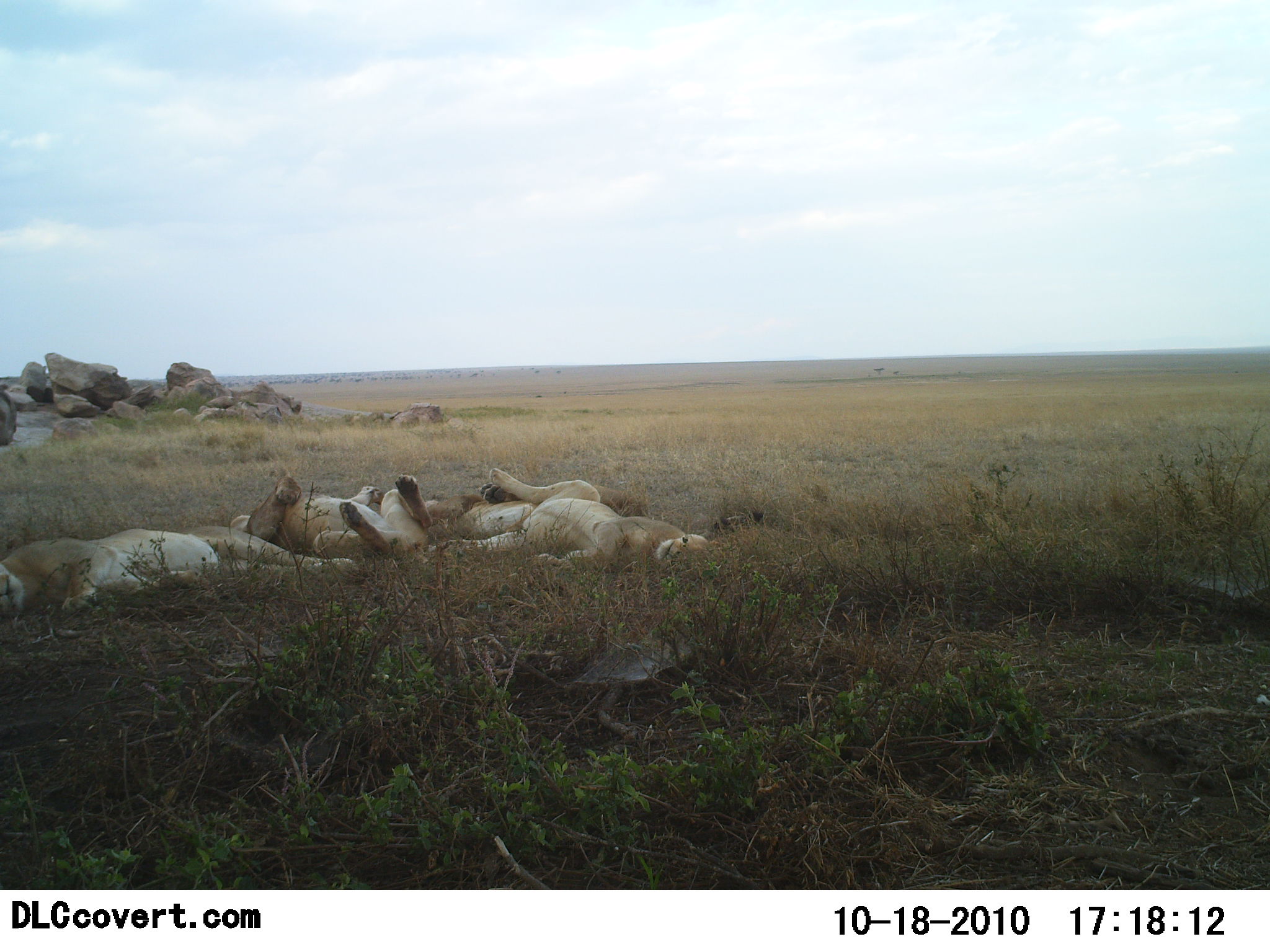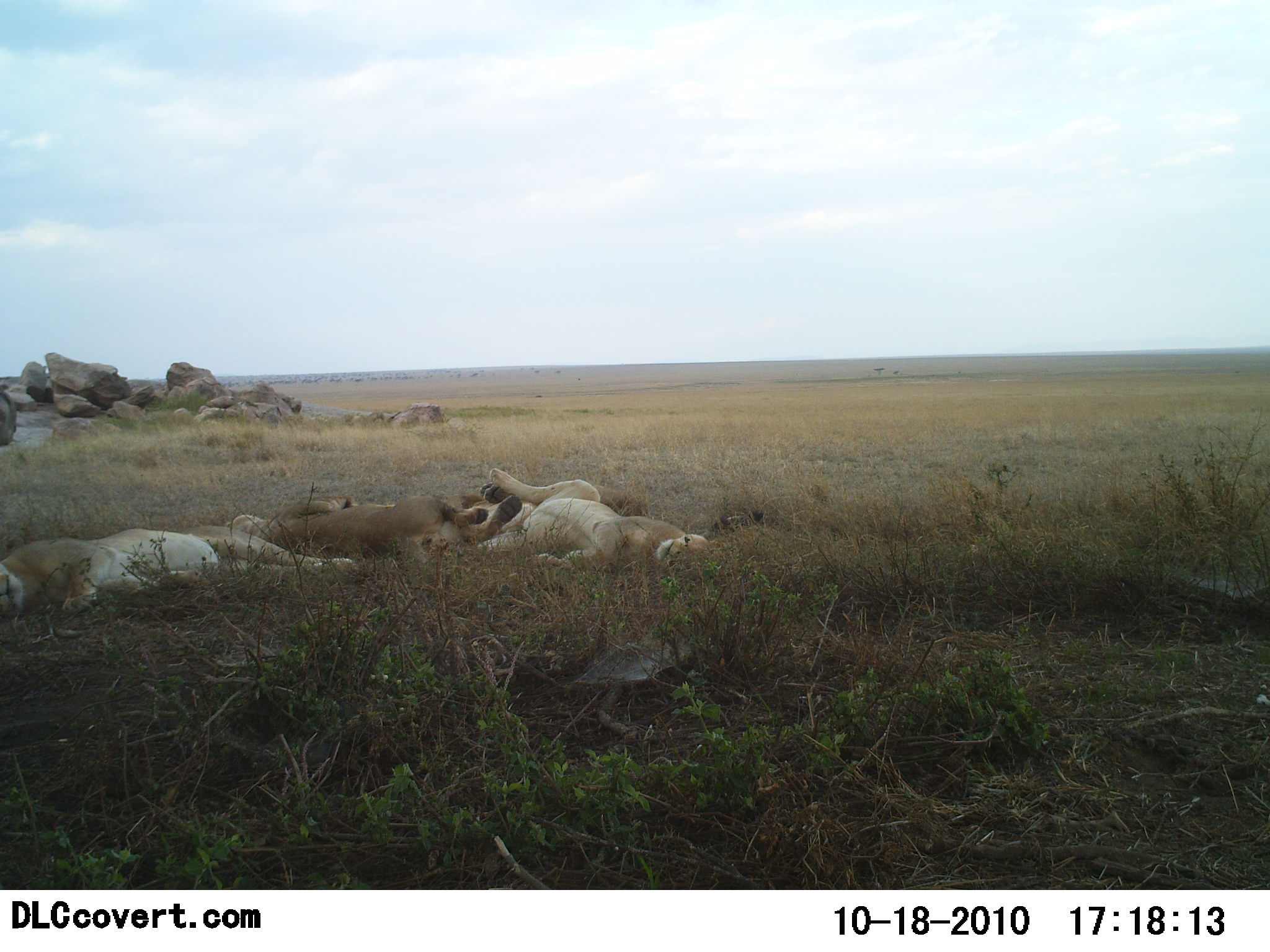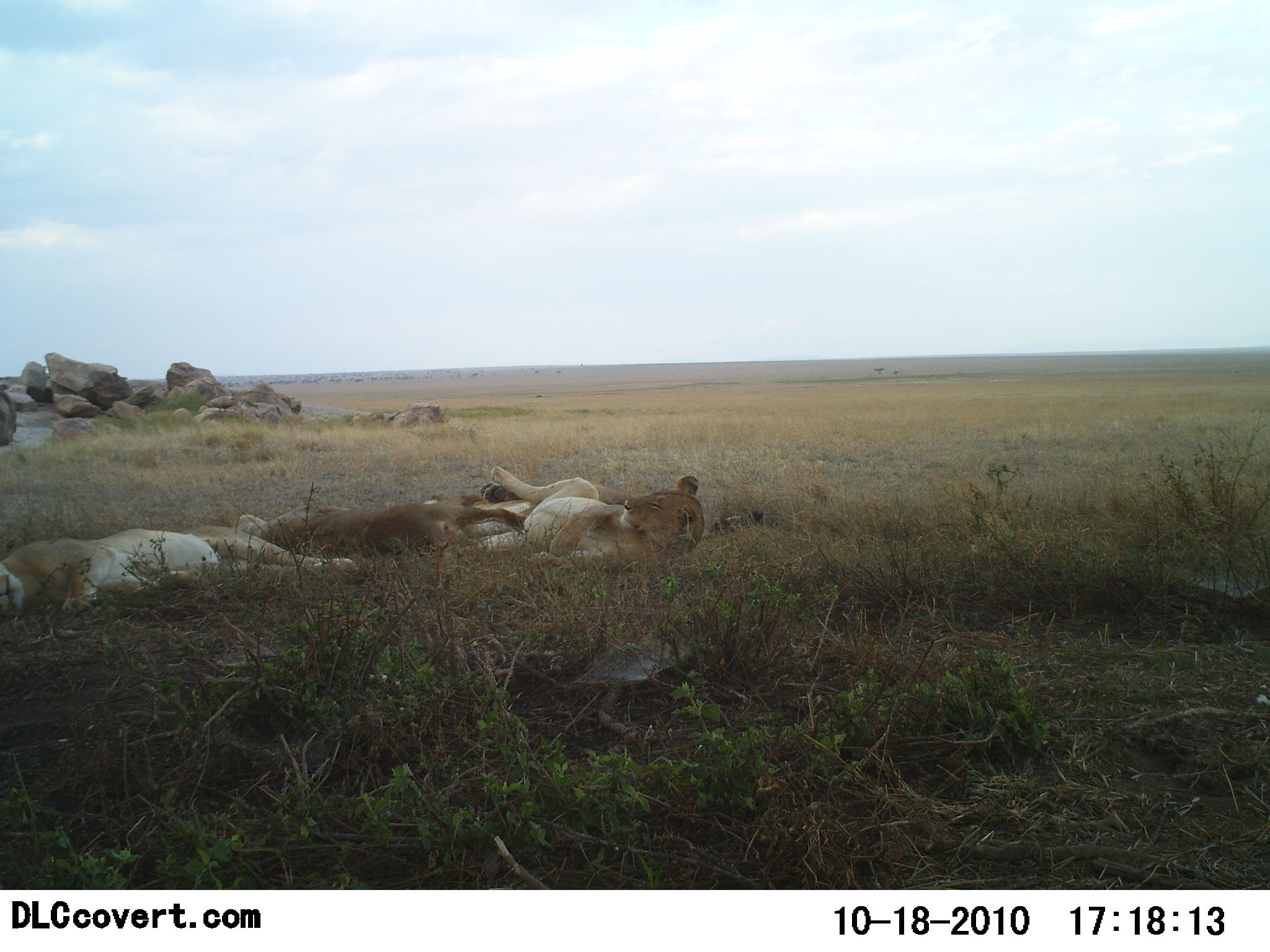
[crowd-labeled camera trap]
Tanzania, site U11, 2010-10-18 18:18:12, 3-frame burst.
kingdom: Animalia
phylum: Chordata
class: Mammalia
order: Carnivora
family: Felidae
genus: Panthera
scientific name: Panthera leo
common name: lion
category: lionfemale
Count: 4.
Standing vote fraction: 0%.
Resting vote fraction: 100%.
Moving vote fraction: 0%.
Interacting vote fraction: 27%.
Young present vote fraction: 7%.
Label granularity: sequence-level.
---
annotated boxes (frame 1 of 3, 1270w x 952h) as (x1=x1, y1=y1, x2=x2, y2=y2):
animal: (x1=0, y1=524, x2=360, y2=614); (x1=438, y1=467, x2=710, y2=574); (x1=228, y1=475, x2=434, y2=563); (x1=423, y1=481, x2=650, y2=551)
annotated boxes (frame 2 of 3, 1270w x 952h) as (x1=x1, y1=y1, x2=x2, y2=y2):
animal: (x1=0, y1=524, x2=360, y2=620); (x1=475, y1=467, x2=711, y2=570); (x1=226, y1=493, x2=523, y2=572); (x1=454, y1=479, x2=650, y2=552)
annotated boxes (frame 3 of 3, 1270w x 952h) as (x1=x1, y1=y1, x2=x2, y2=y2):
animal: (x1=0, y1=528, x2=356, y2=623); (x1=444, y1=466, x2=706, y2=572); (x1=233, y1=501, x2=528, y2=559); (x1=413, y1=482, x2=637, y2=543)